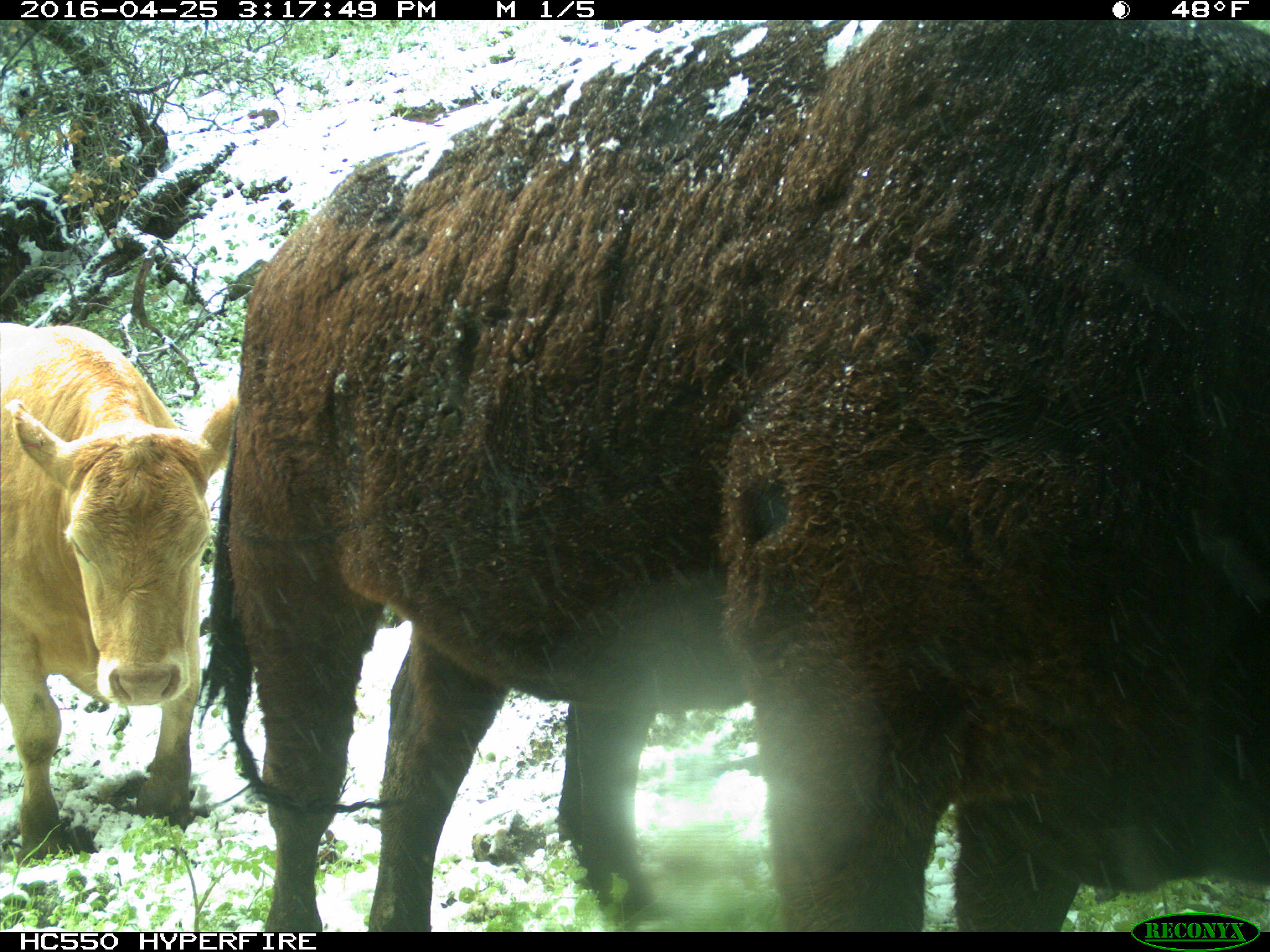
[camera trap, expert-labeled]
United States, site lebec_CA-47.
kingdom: Animalia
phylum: Chordata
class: Mammalia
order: Artiodactyla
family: Bovidae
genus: Bos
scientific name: Bos taurus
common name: domestic cow